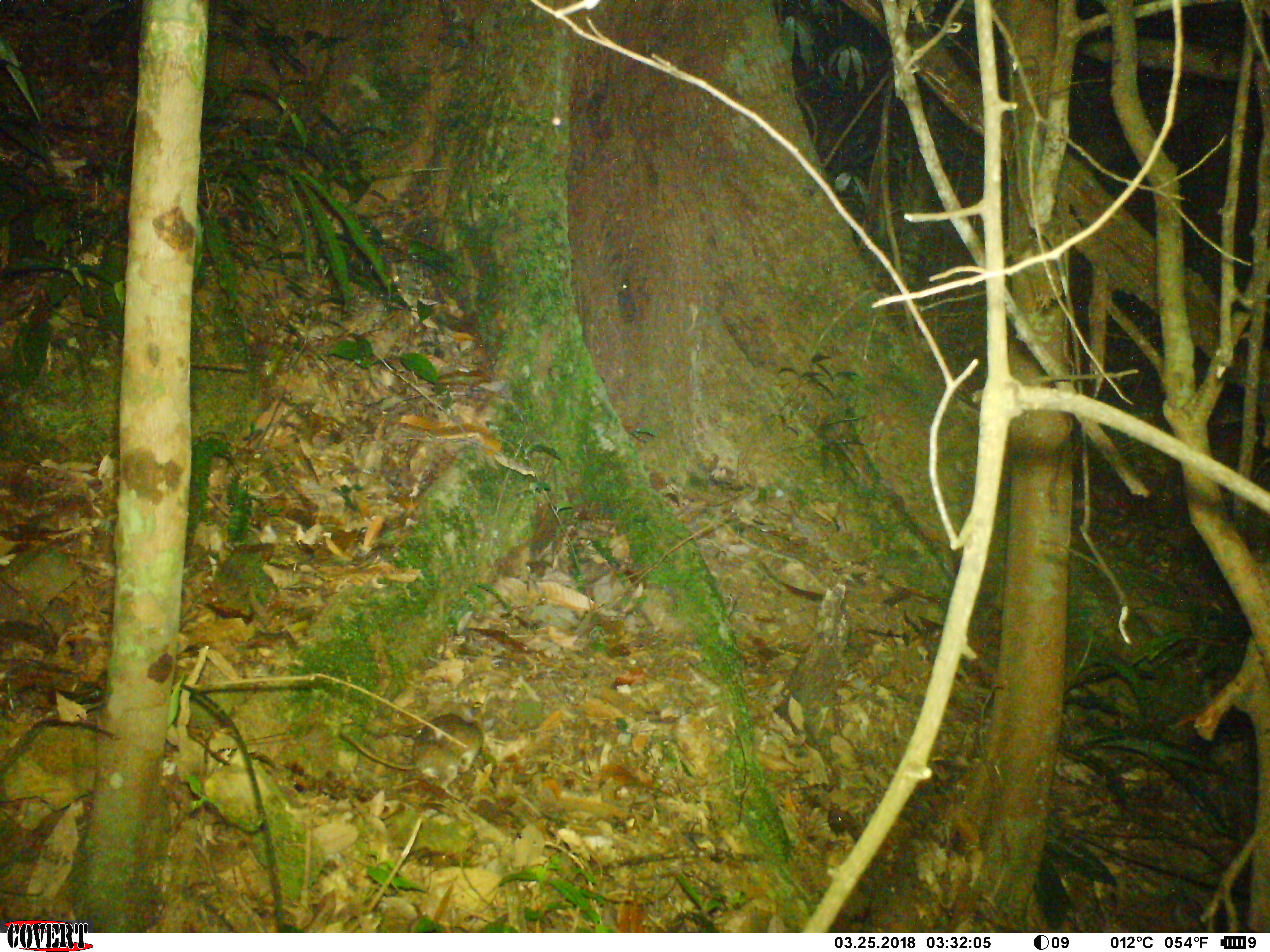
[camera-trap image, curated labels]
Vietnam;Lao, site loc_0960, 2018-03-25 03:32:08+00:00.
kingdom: Animalia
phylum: Chordata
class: Mammalia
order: Rodentia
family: Muridae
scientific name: Muridae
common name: old-world mice and rats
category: unidentified murid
Unidentified murid (old-world mice and rats) (Muridae). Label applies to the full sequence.